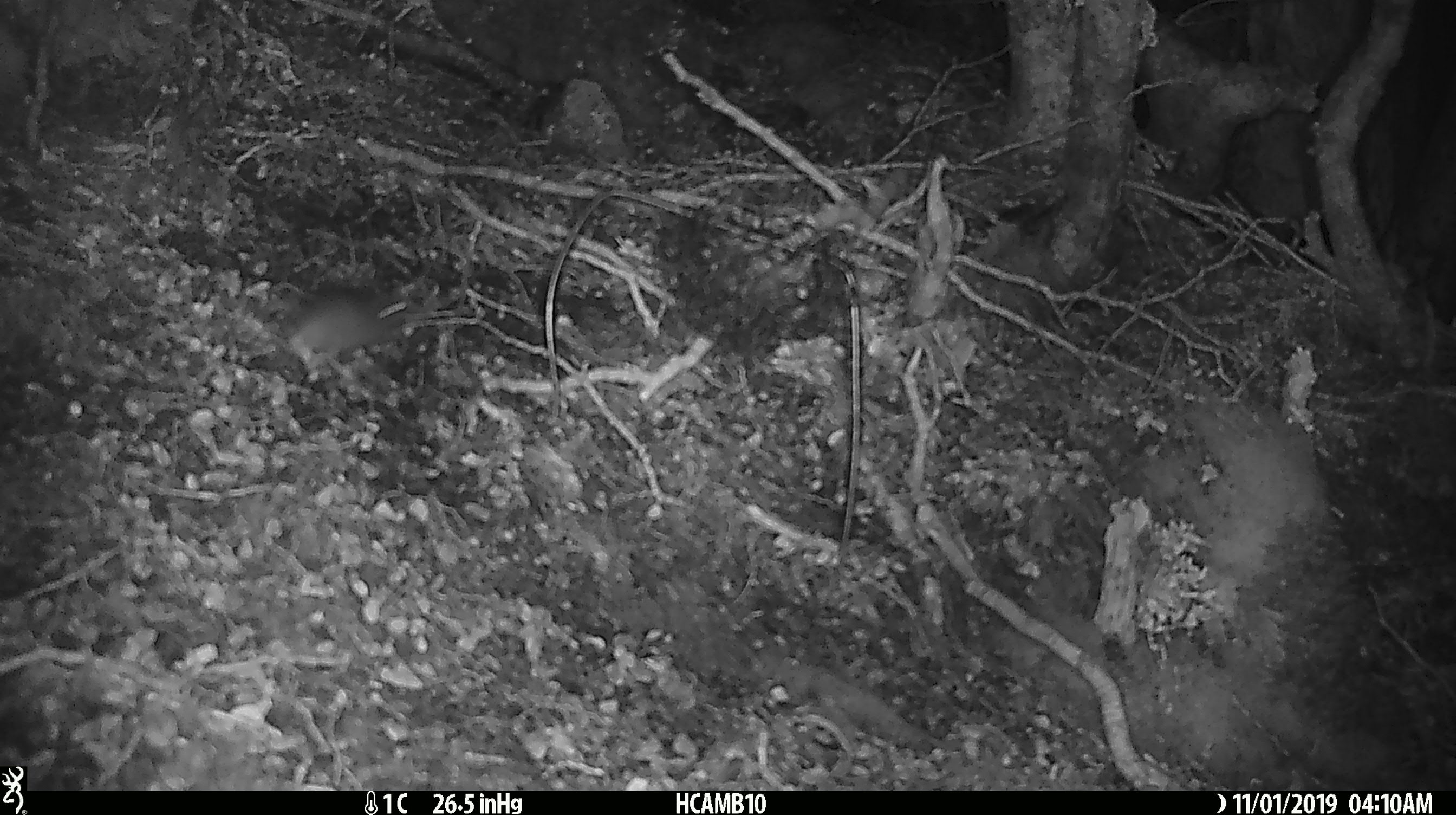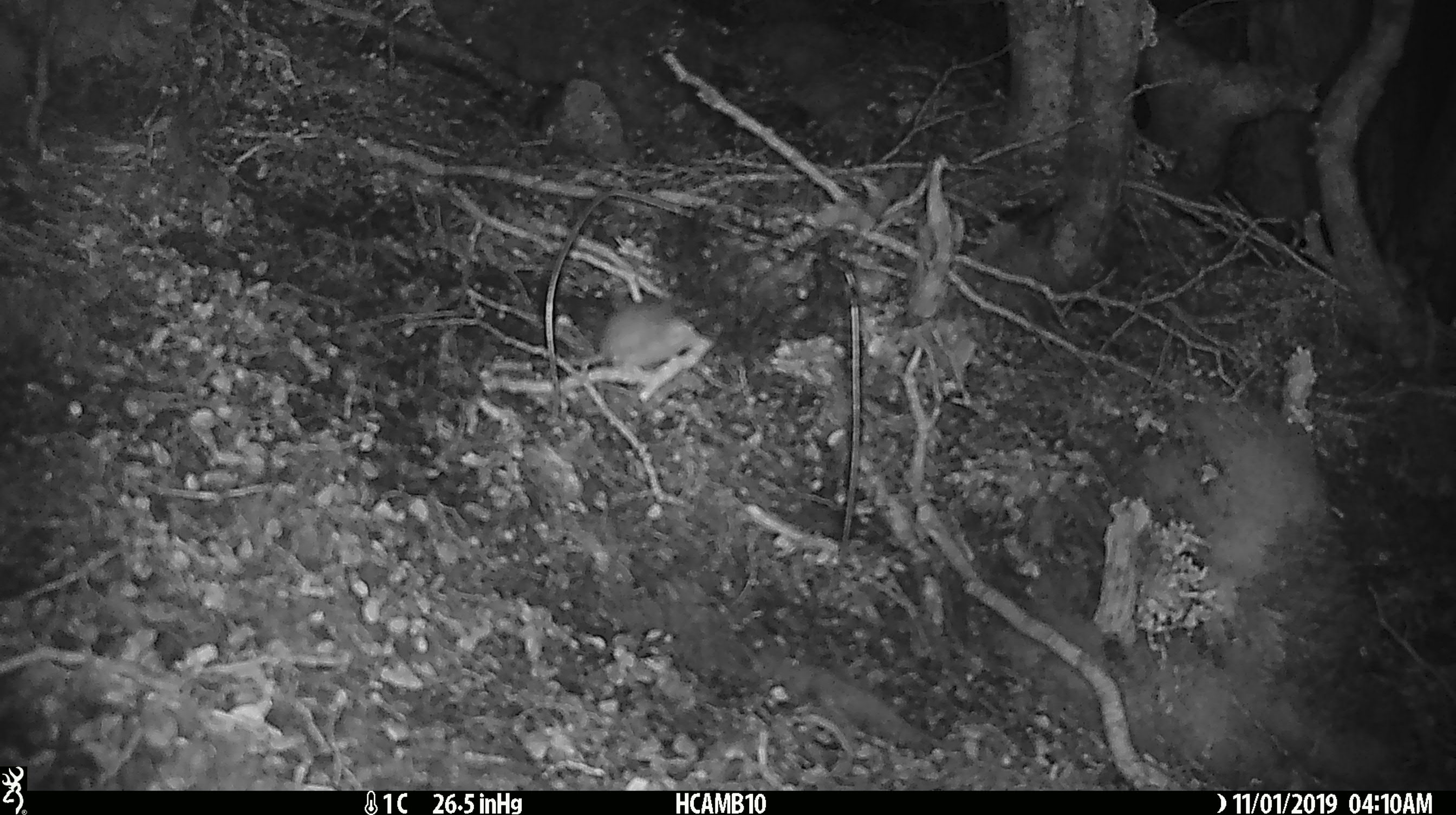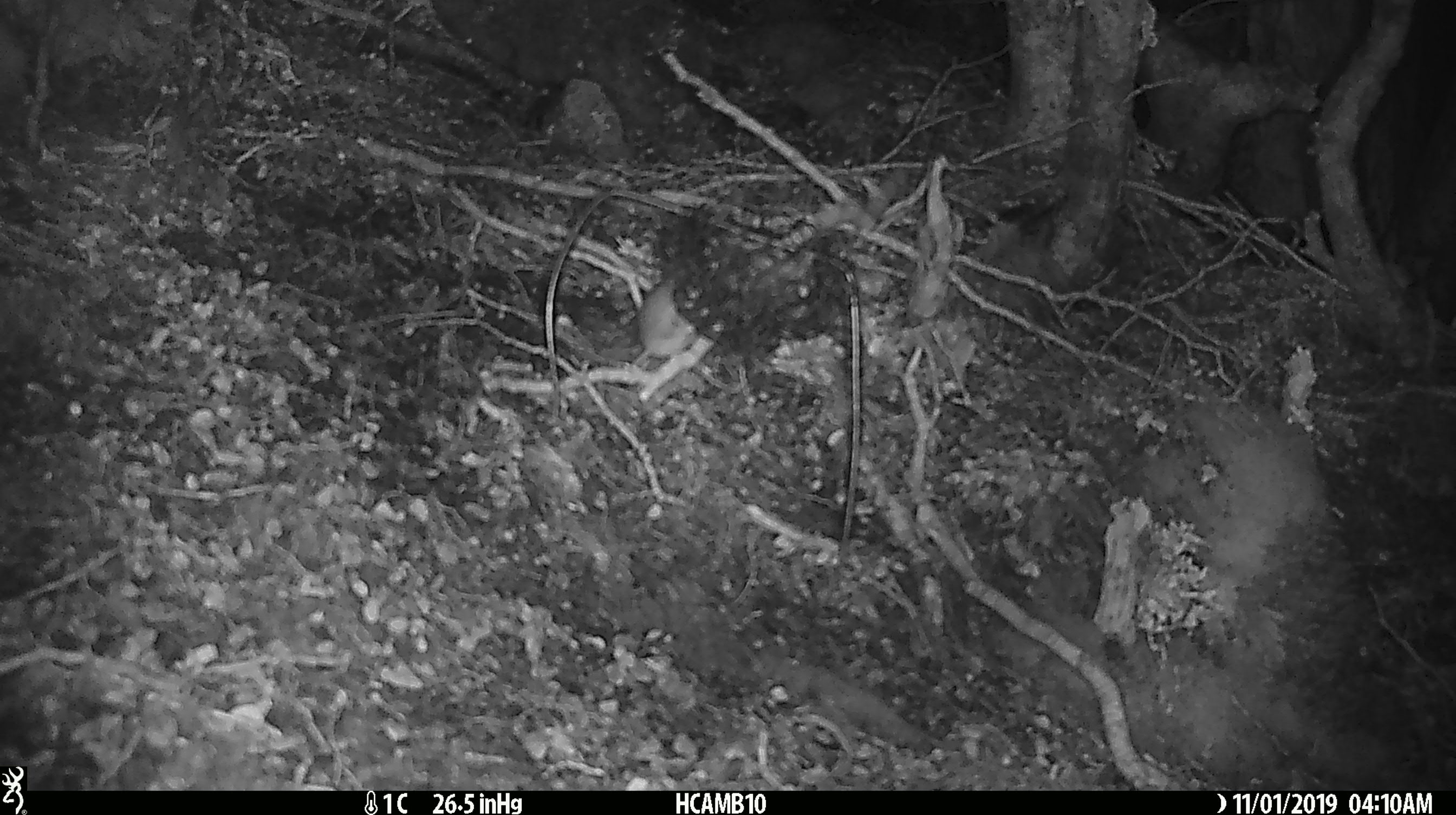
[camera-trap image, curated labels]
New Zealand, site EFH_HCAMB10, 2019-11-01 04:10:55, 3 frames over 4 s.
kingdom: Animalia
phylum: Chordata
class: Mammalia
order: Rodentia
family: Muridae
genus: Mus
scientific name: Mus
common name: mouse